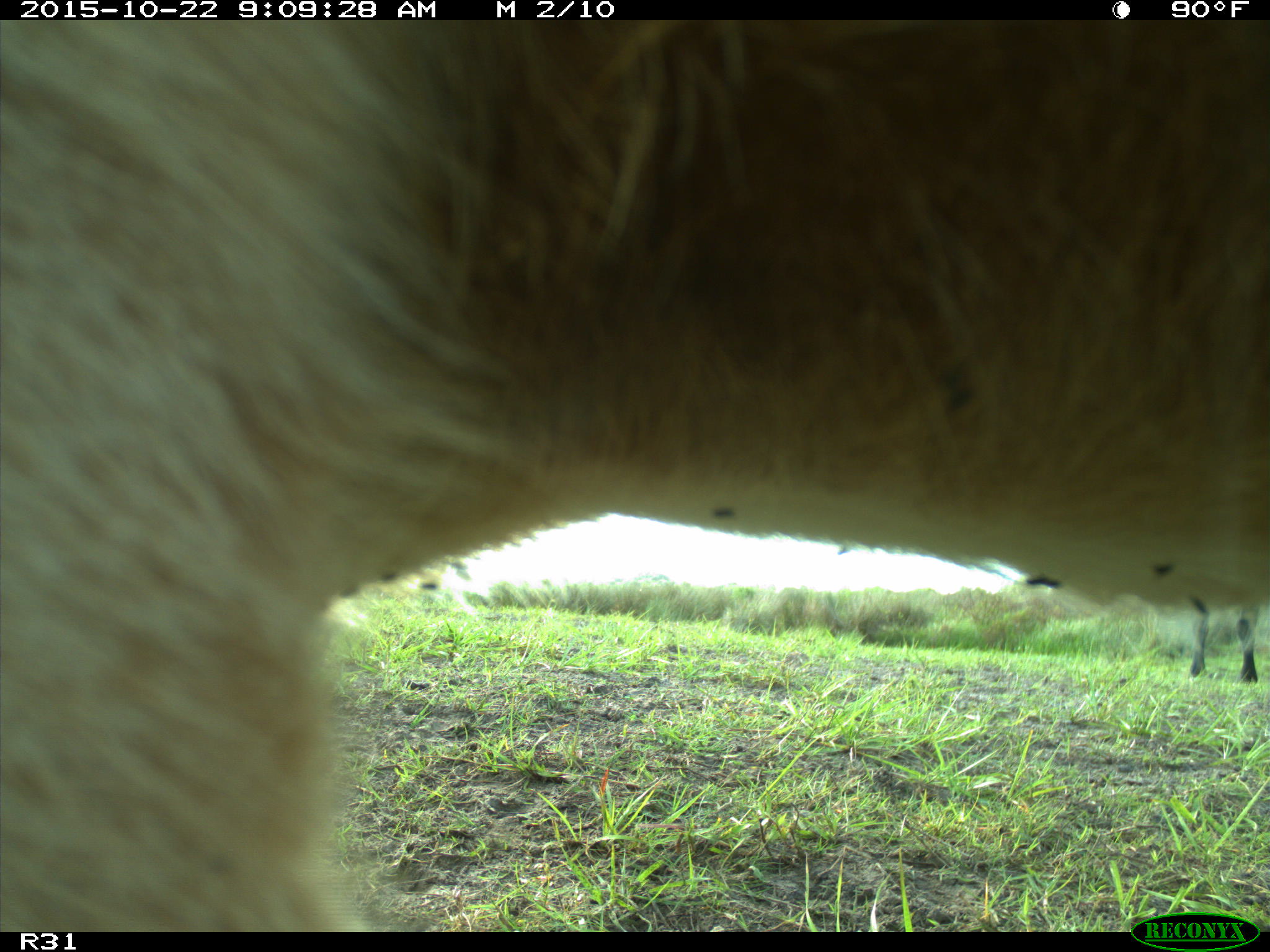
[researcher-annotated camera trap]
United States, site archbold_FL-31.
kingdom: Animalia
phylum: Chordata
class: Mammalia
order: Artiodactyla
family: Bovidae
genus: Bos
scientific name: Bos taurus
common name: domestic cow